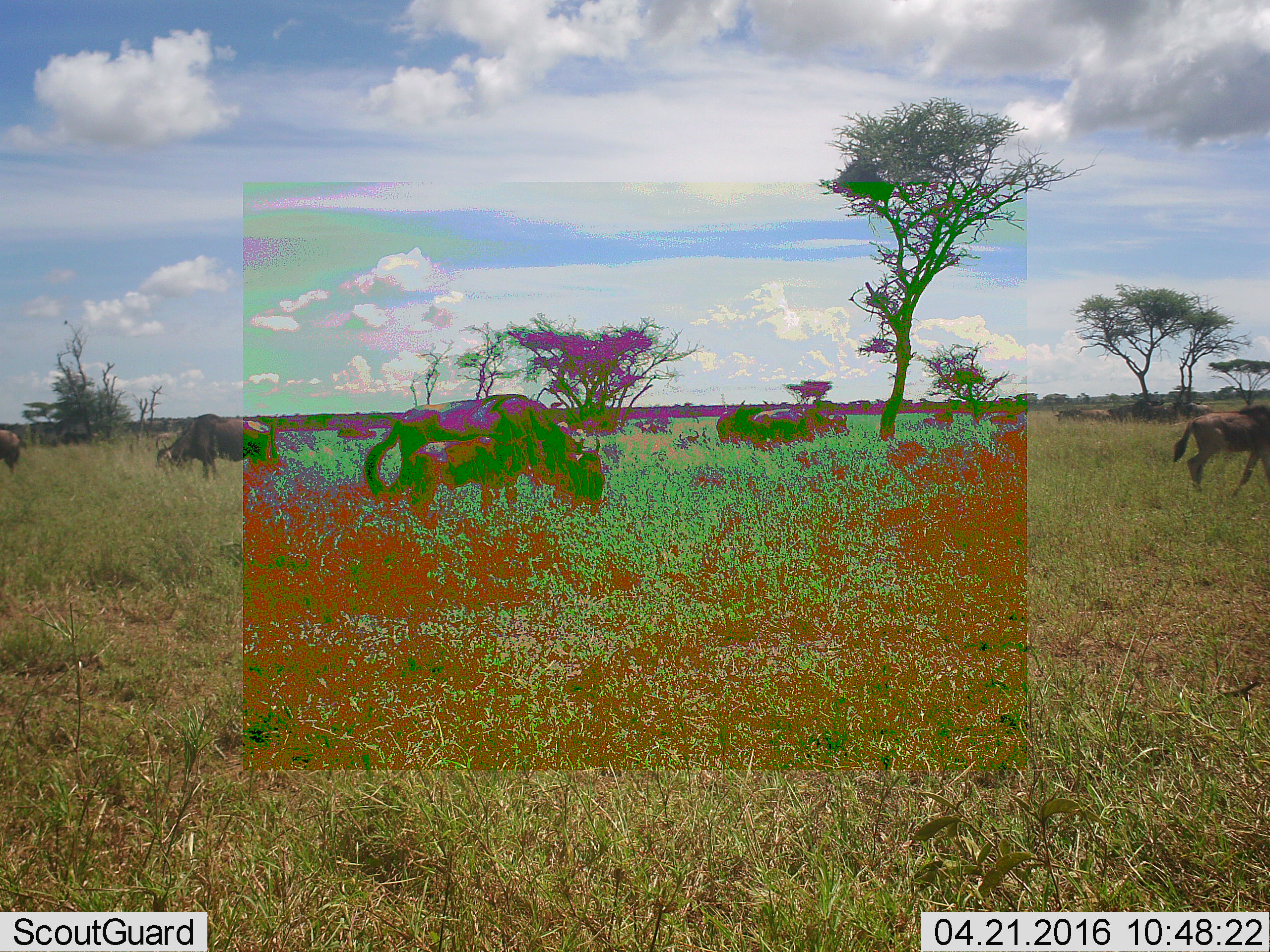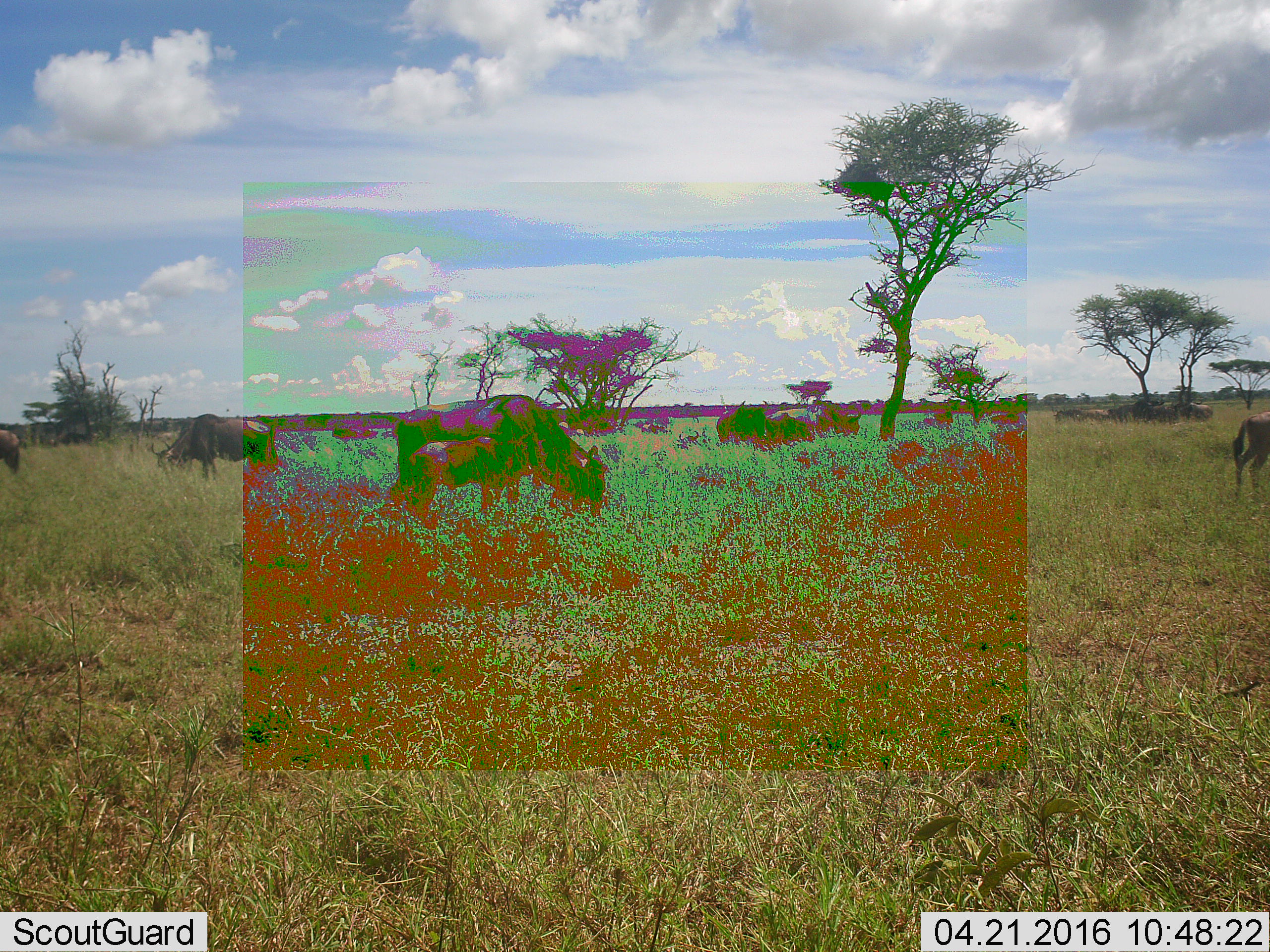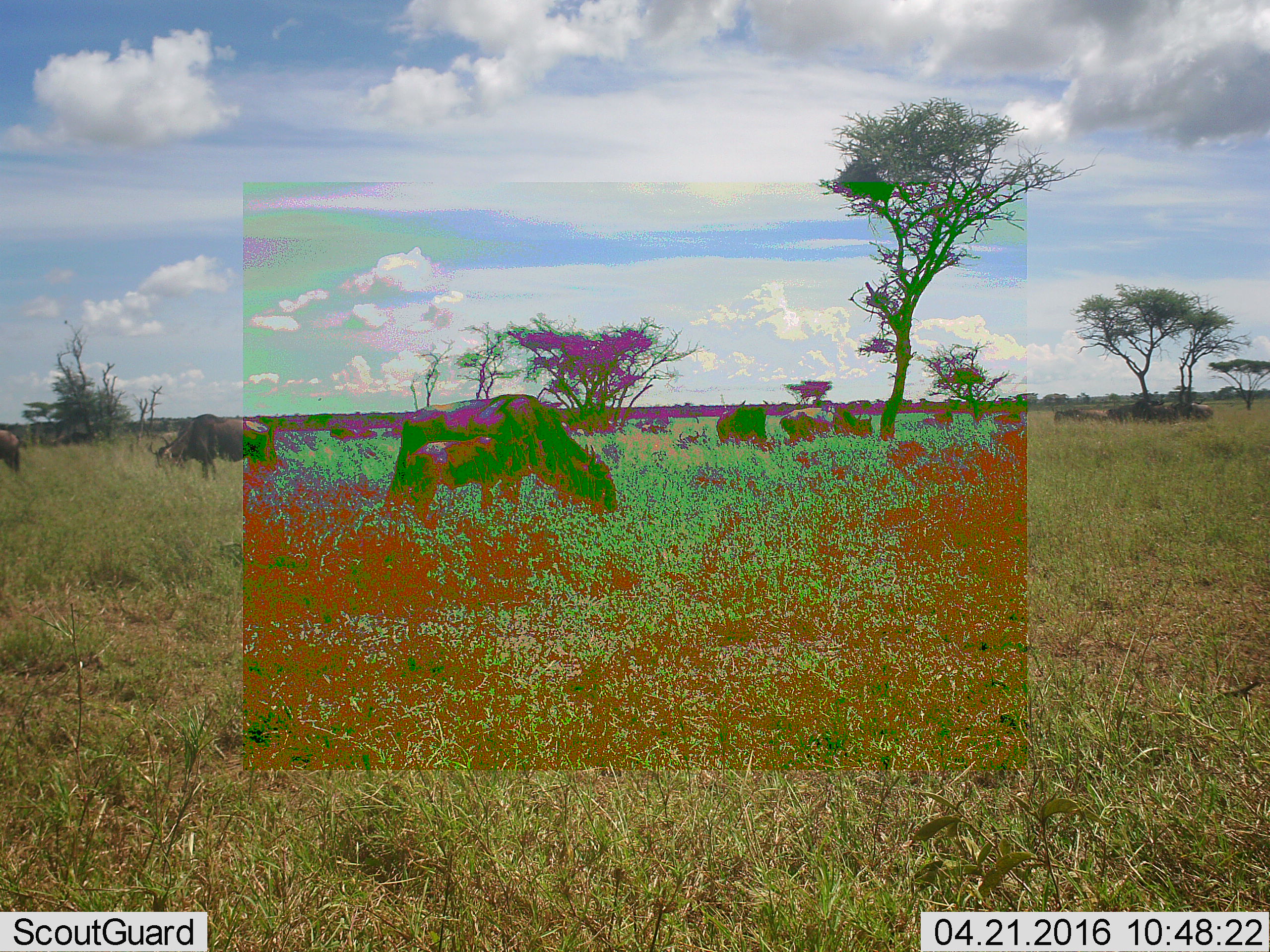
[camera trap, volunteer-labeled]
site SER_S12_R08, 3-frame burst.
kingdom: Animalia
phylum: Chordata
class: Mammalia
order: Artiodactyla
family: Bovidae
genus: Connochaetes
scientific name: Connochaetes taurinus taurinus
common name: blue wildebeest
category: wildebeestblue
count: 8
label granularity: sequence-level